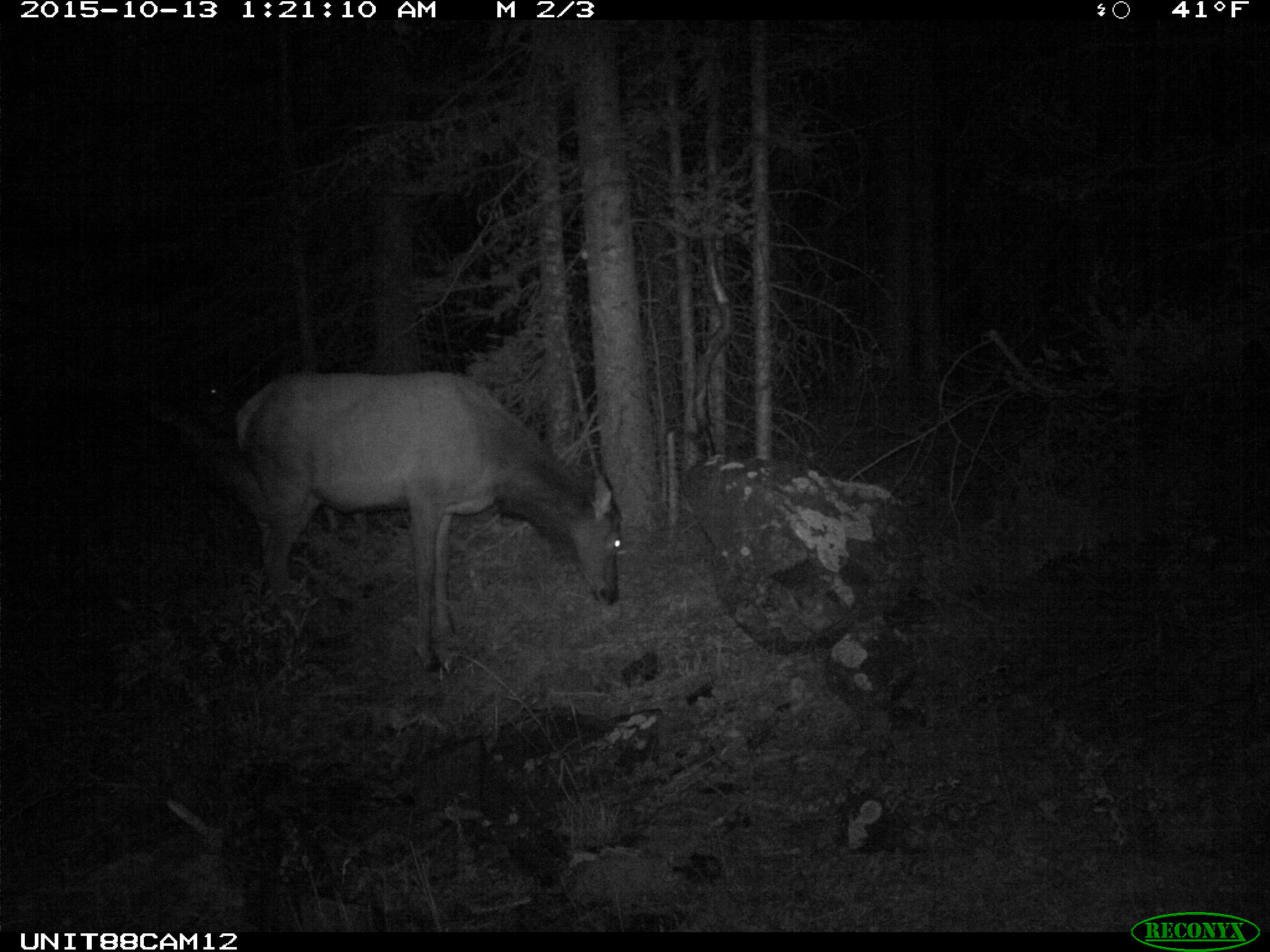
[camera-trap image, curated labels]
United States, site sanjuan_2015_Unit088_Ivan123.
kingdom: Animalia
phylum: Chordata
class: Mammalia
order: Artiodactyla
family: Cervidae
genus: Cervus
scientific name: Cervus elaphus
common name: red deer